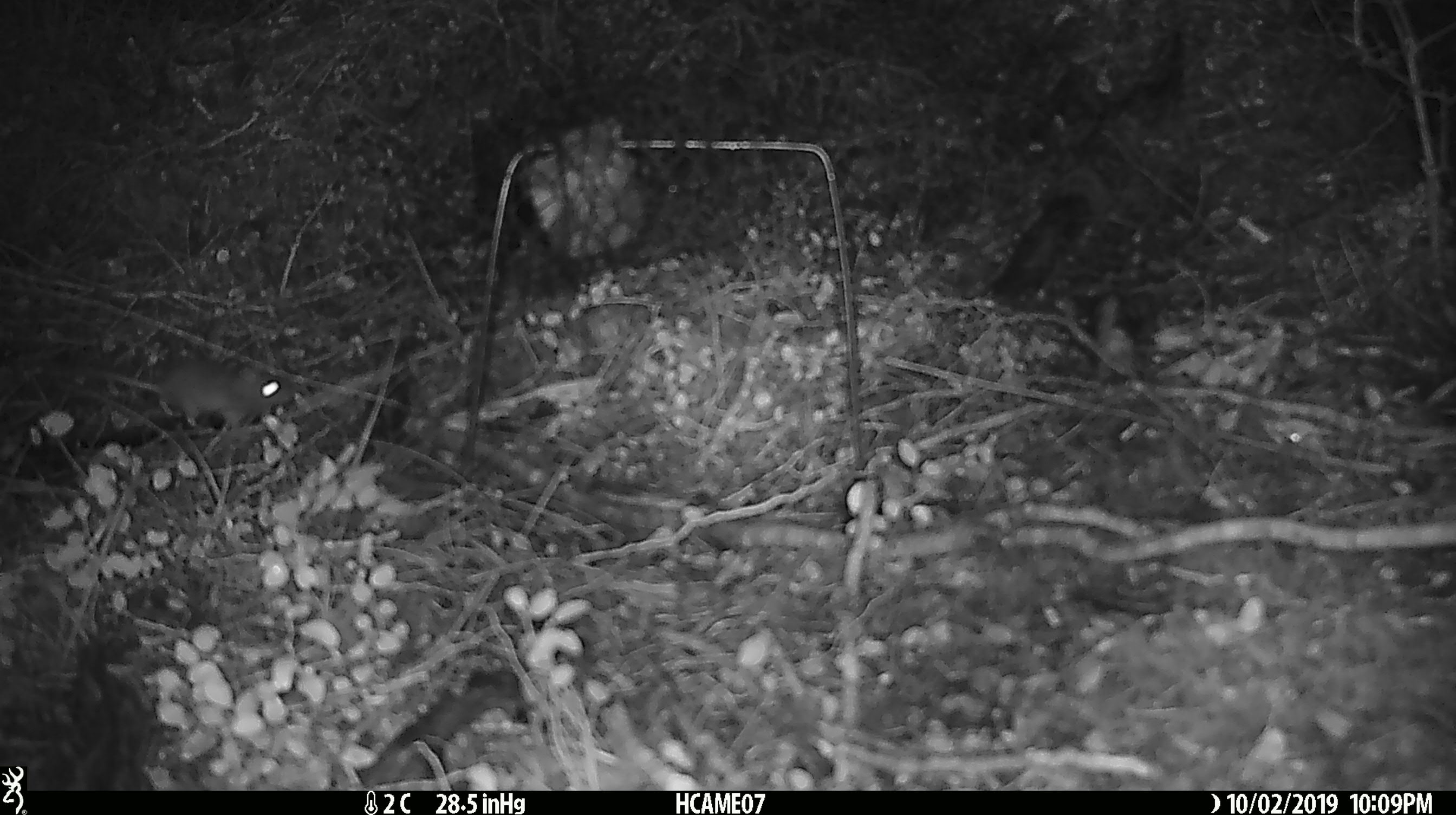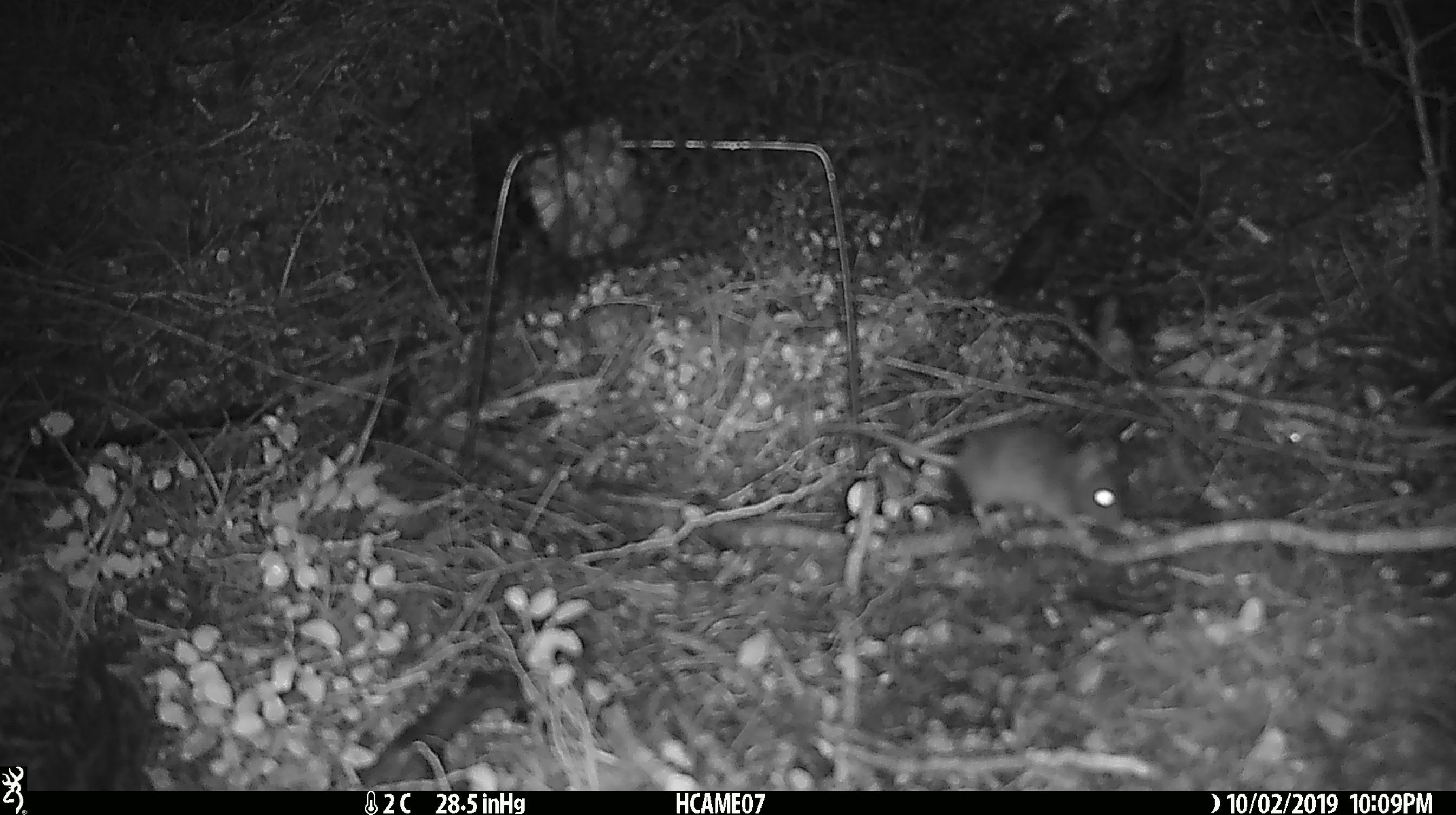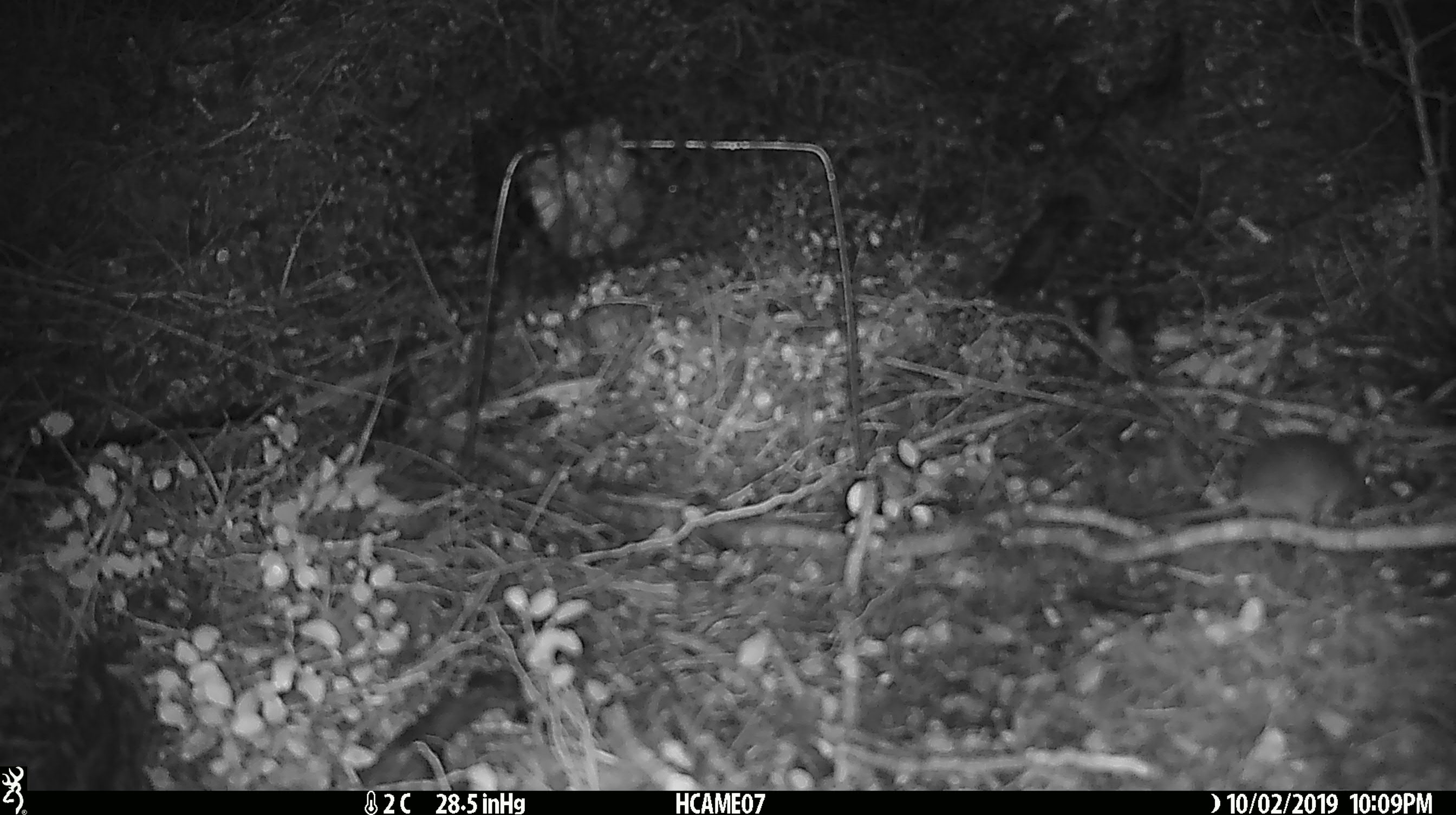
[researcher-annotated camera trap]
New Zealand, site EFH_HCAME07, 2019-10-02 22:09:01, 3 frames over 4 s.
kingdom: Animalia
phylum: Chordata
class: Mammalia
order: Rodentia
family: Muridae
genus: Mus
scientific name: Mus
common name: mouse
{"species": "mouse (Mus)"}